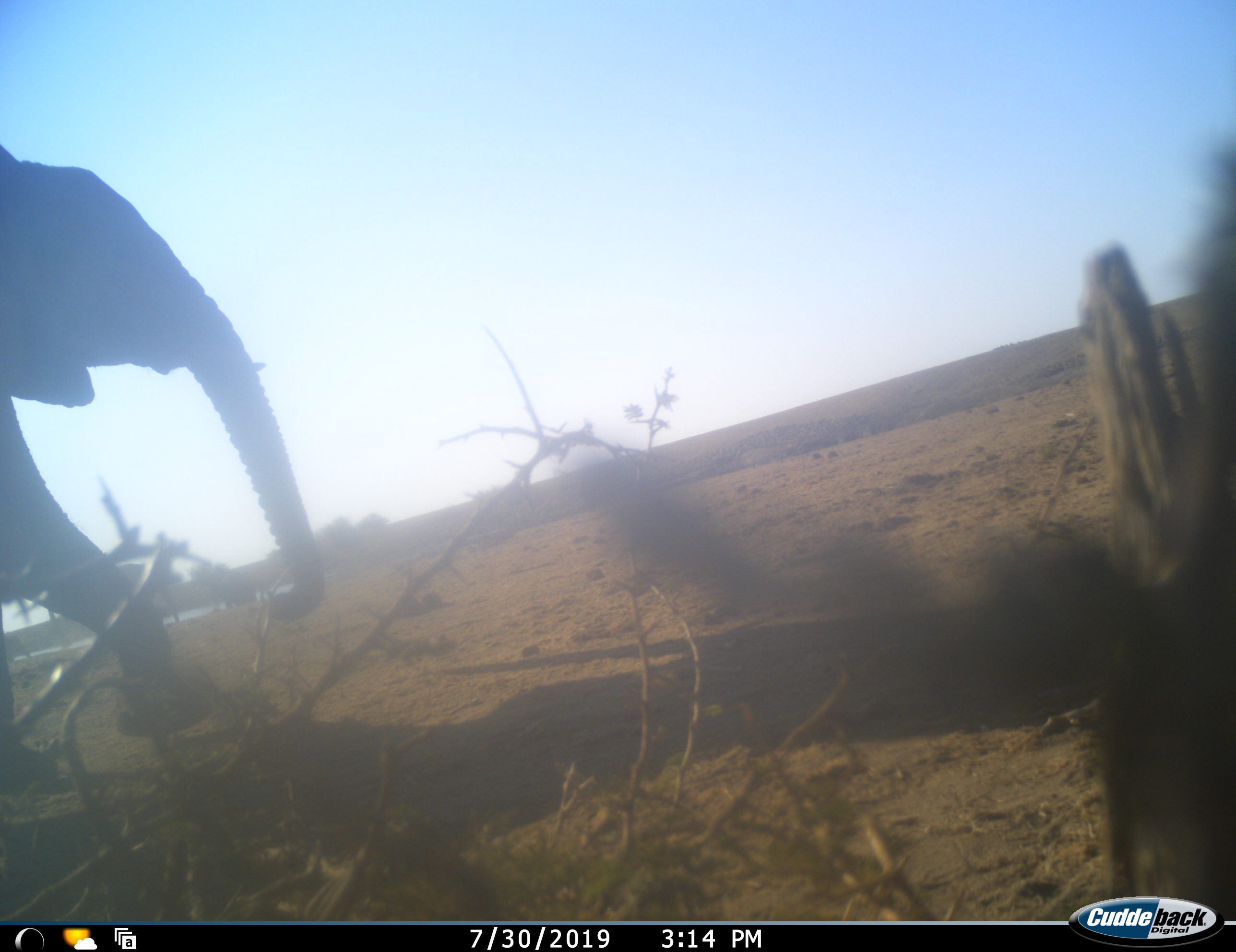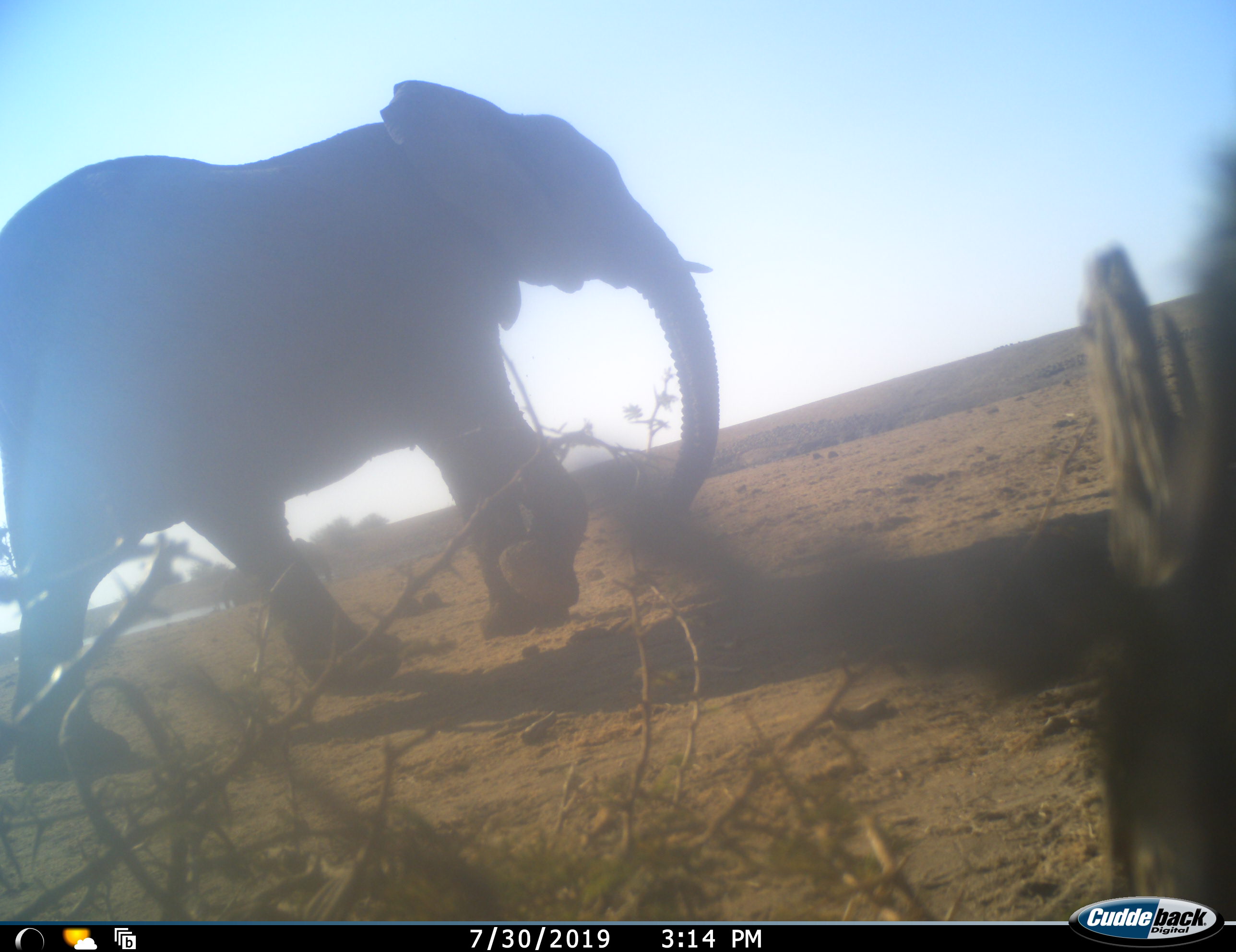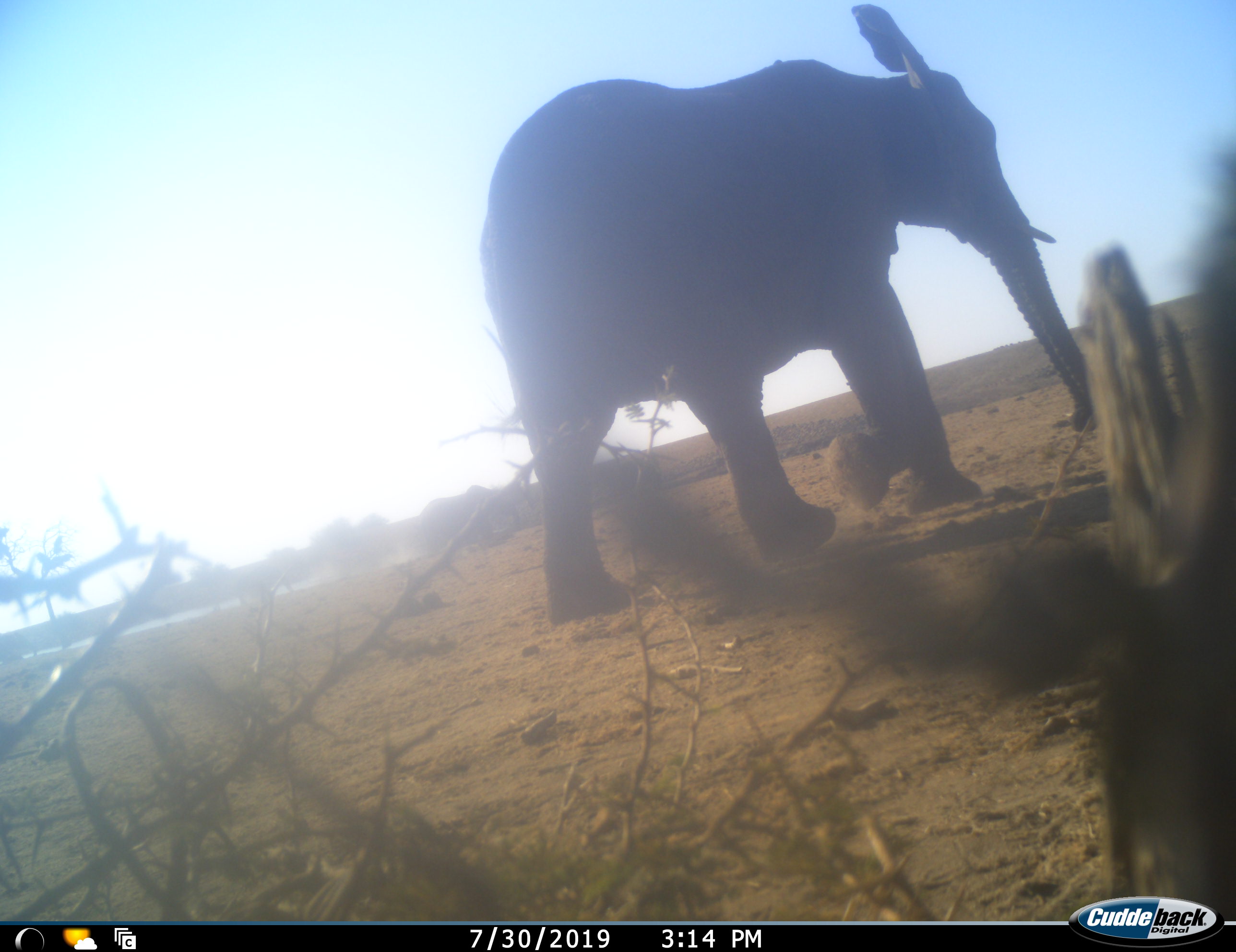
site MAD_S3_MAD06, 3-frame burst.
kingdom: Animalia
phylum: Chordata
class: Mammalia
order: Proboscidea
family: Elephantidae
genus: Loxodonta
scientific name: Loxodonta africana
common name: african bush elephant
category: elephant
Elephant (african bush elephant) (Loxodonta africana), count 1. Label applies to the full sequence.